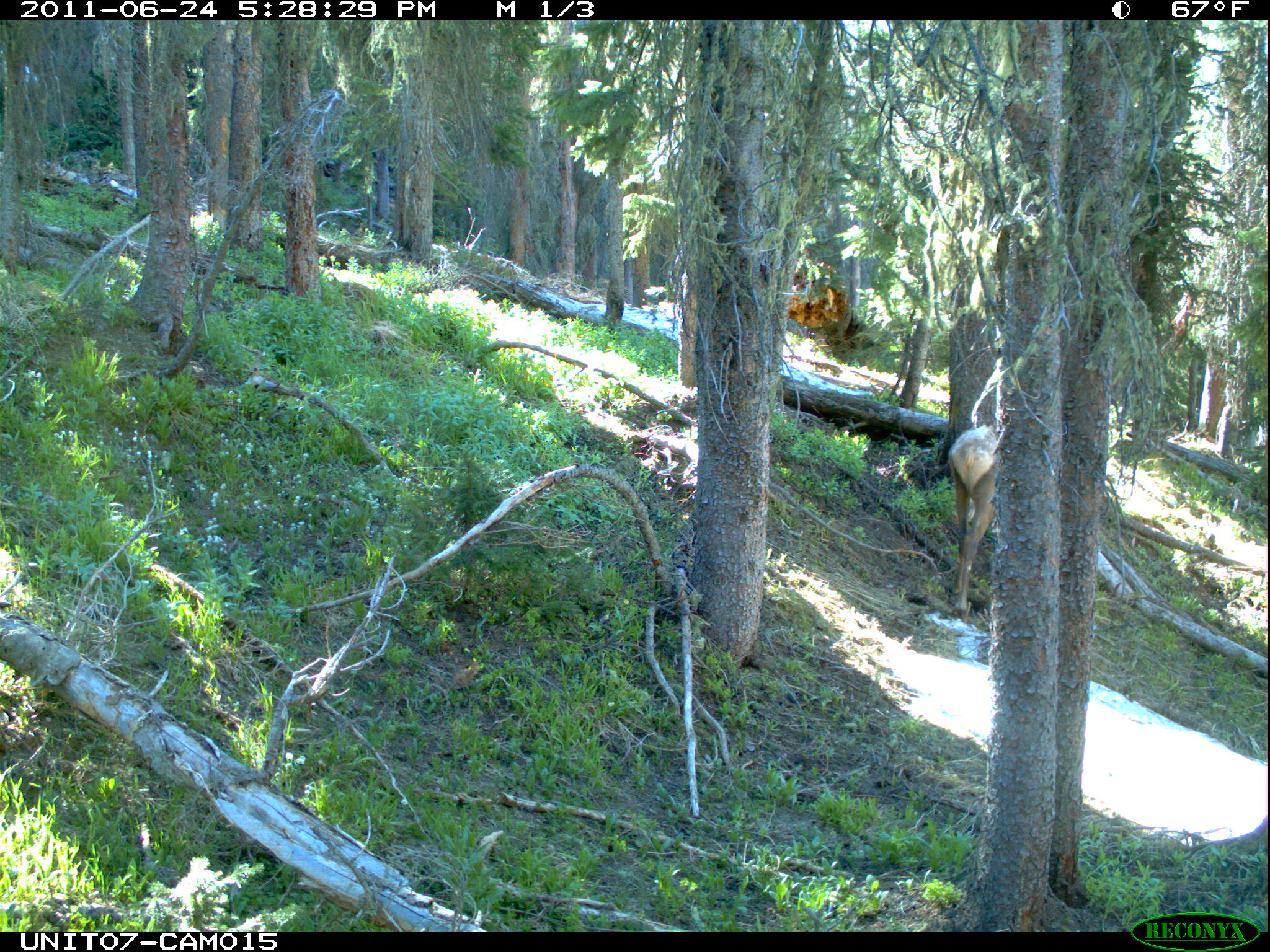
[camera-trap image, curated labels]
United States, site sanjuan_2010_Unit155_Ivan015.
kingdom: Animalia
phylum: Chordata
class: Mammalia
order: Artiodactyla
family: Cervidae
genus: Cervus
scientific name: Cervus elaphus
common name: red deer